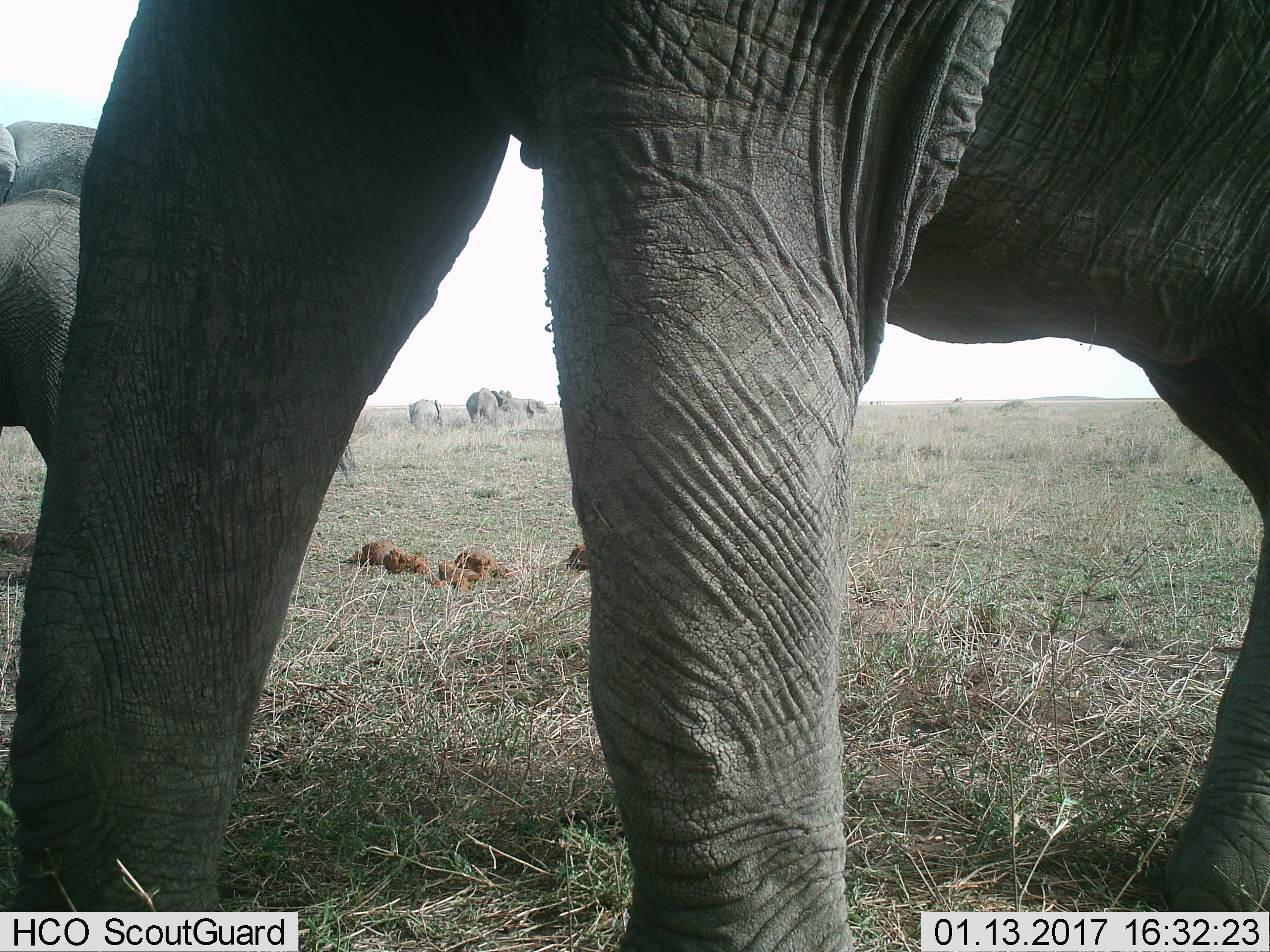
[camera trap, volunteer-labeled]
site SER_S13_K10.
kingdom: Animalia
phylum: Chordata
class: Mammalia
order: Proboscidea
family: Elephantidae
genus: Loxodonta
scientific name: Loxodonta africana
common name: african bush elephant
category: elephant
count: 5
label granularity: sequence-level